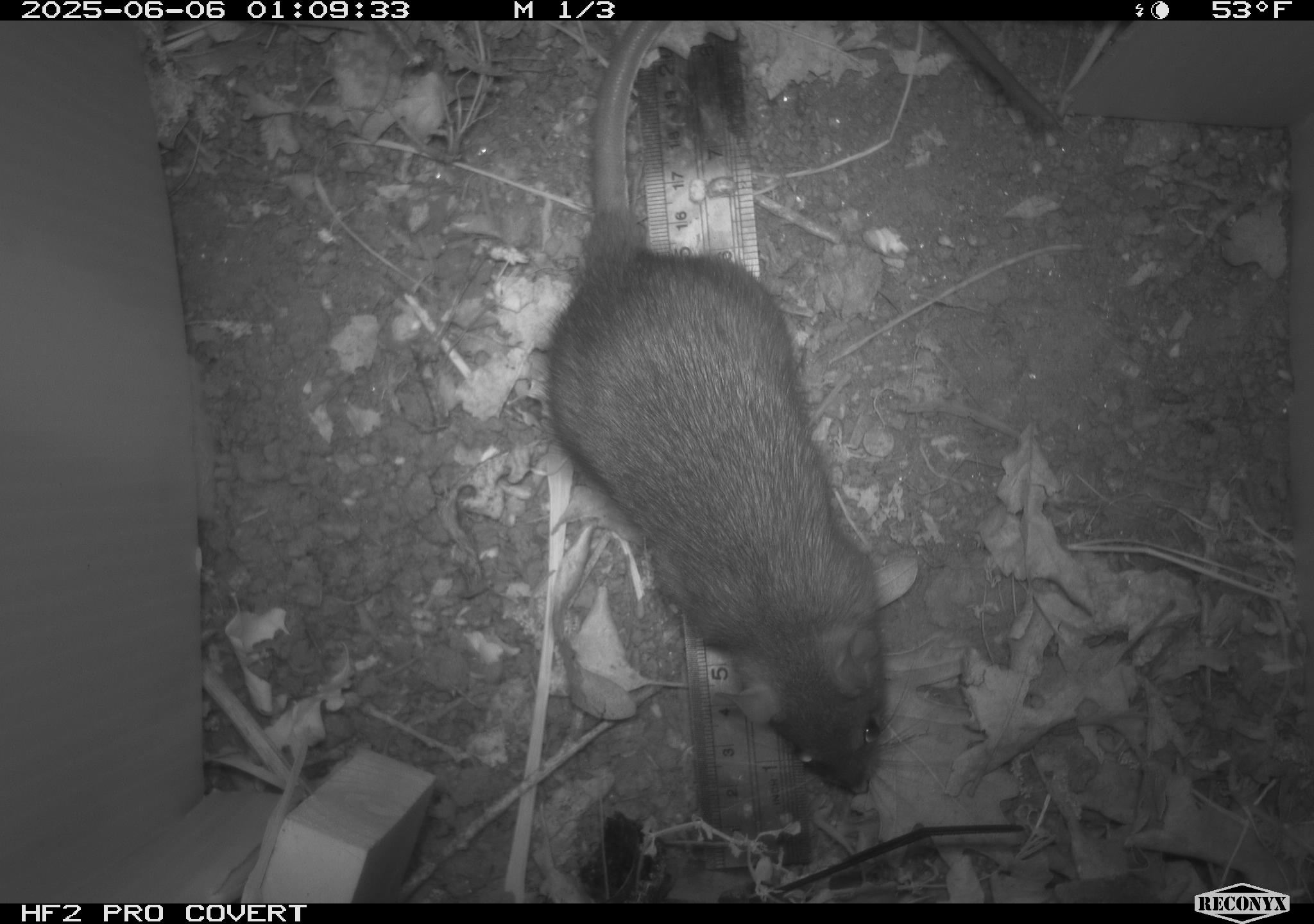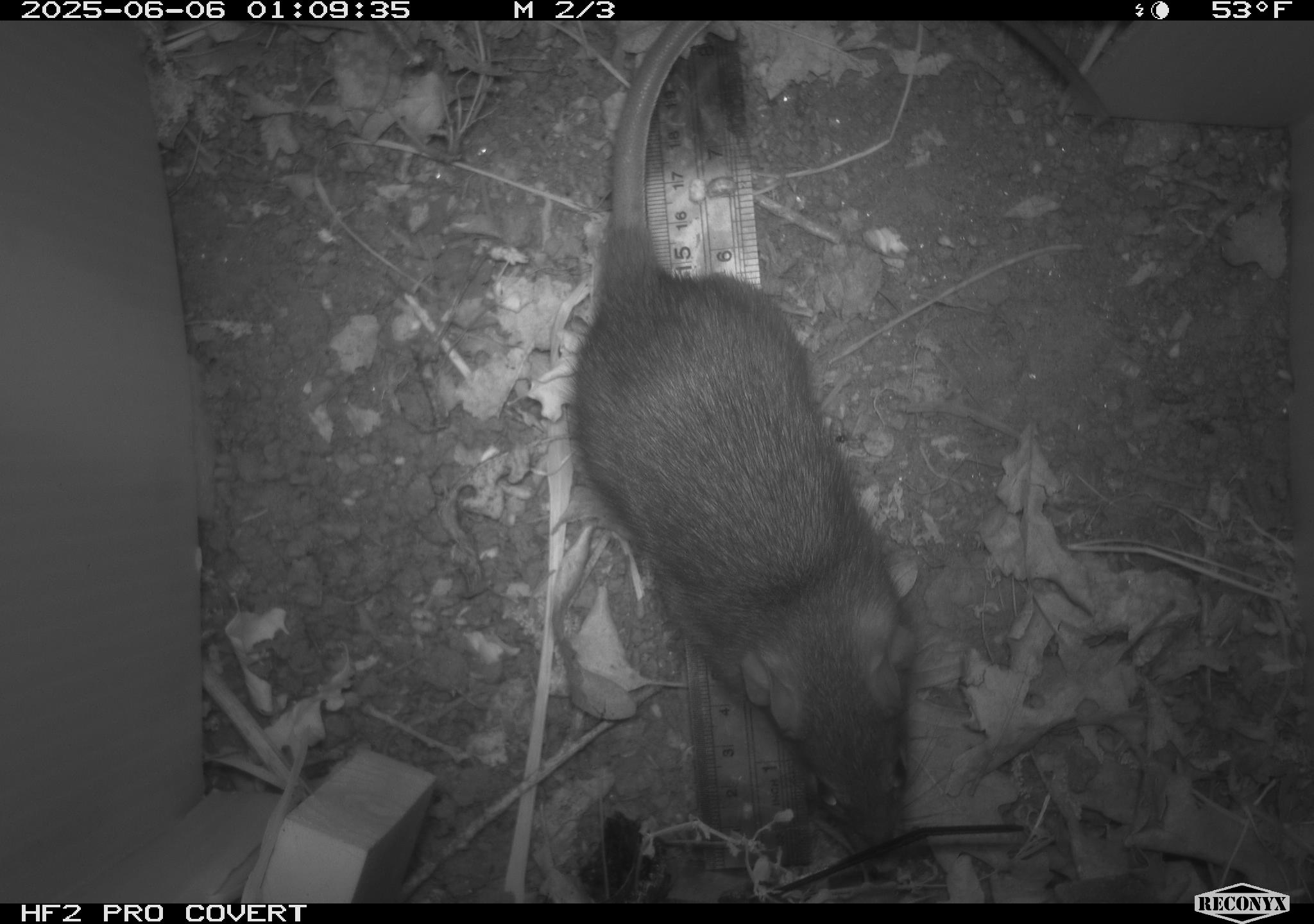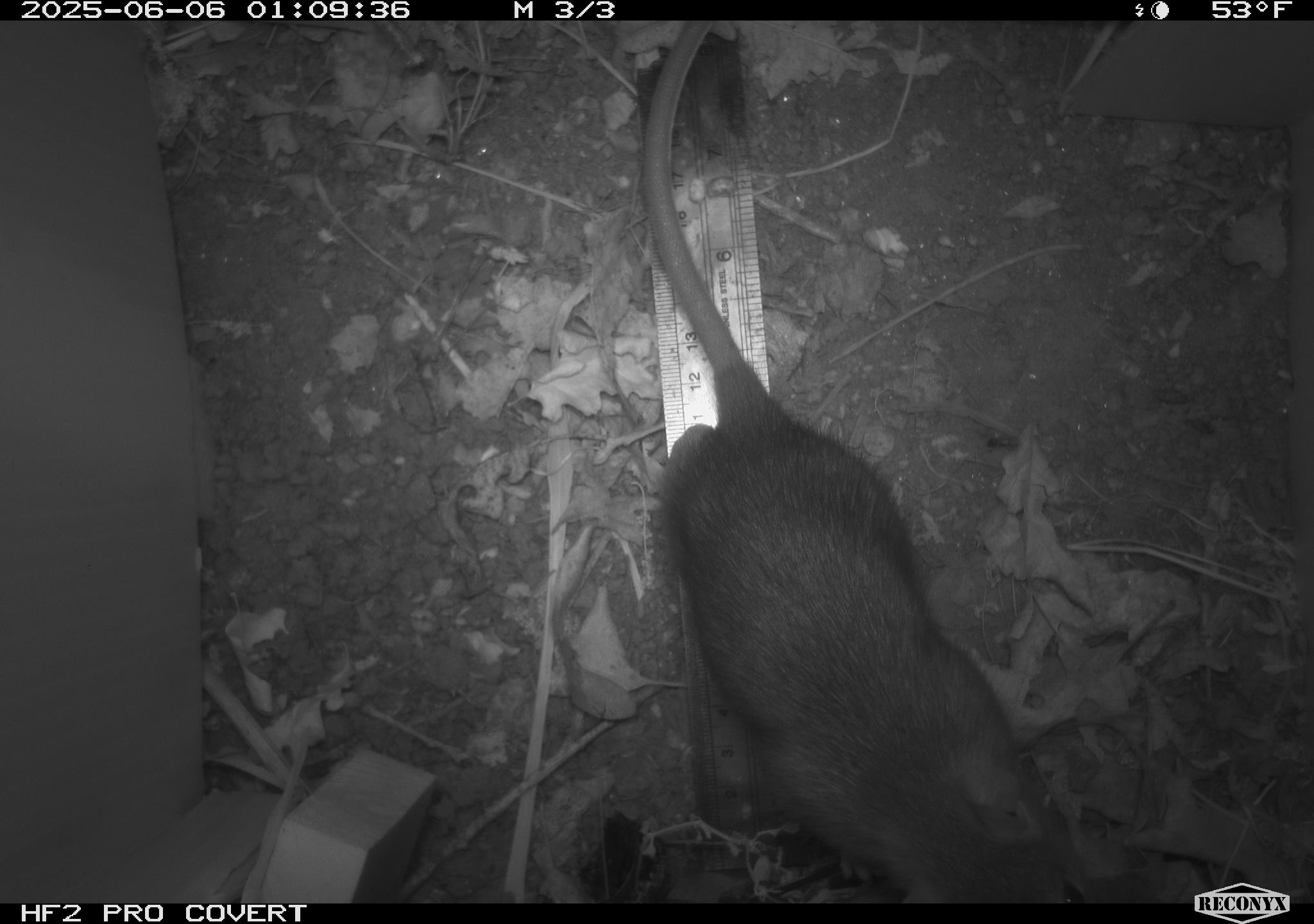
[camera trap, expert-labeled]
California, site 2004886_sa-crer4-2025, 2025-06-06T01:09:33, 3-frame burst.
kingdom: Animalia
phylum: Chordata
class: Mammalia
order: Rodentia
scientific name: Rodentia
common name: rodent